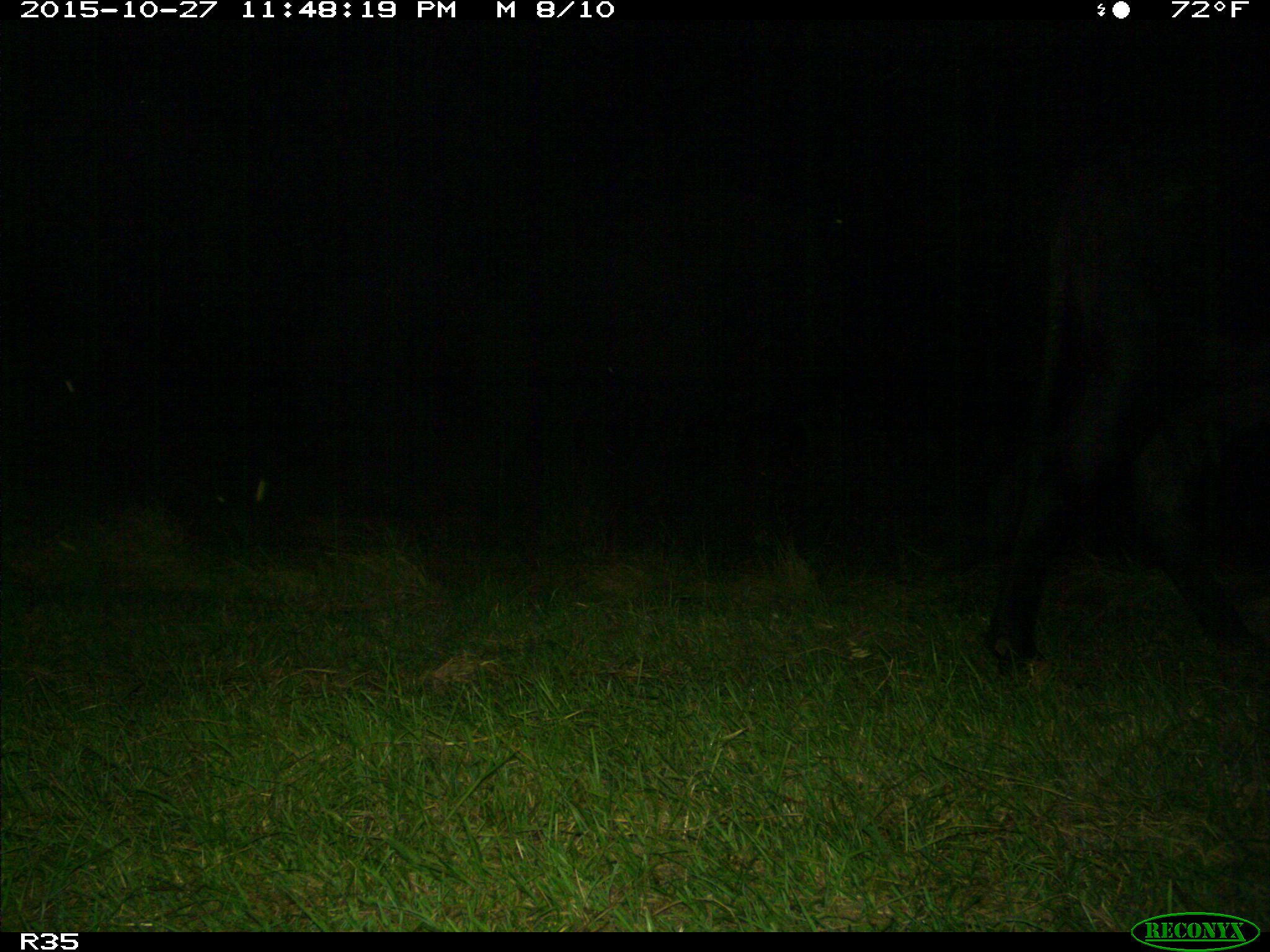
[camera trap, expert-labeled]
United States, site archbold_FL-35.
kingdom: Animalia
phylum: Chordata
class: Mammalia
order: Artiodactyla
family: Bovidae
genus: Bos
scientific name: Bos taurus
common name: domestic cow